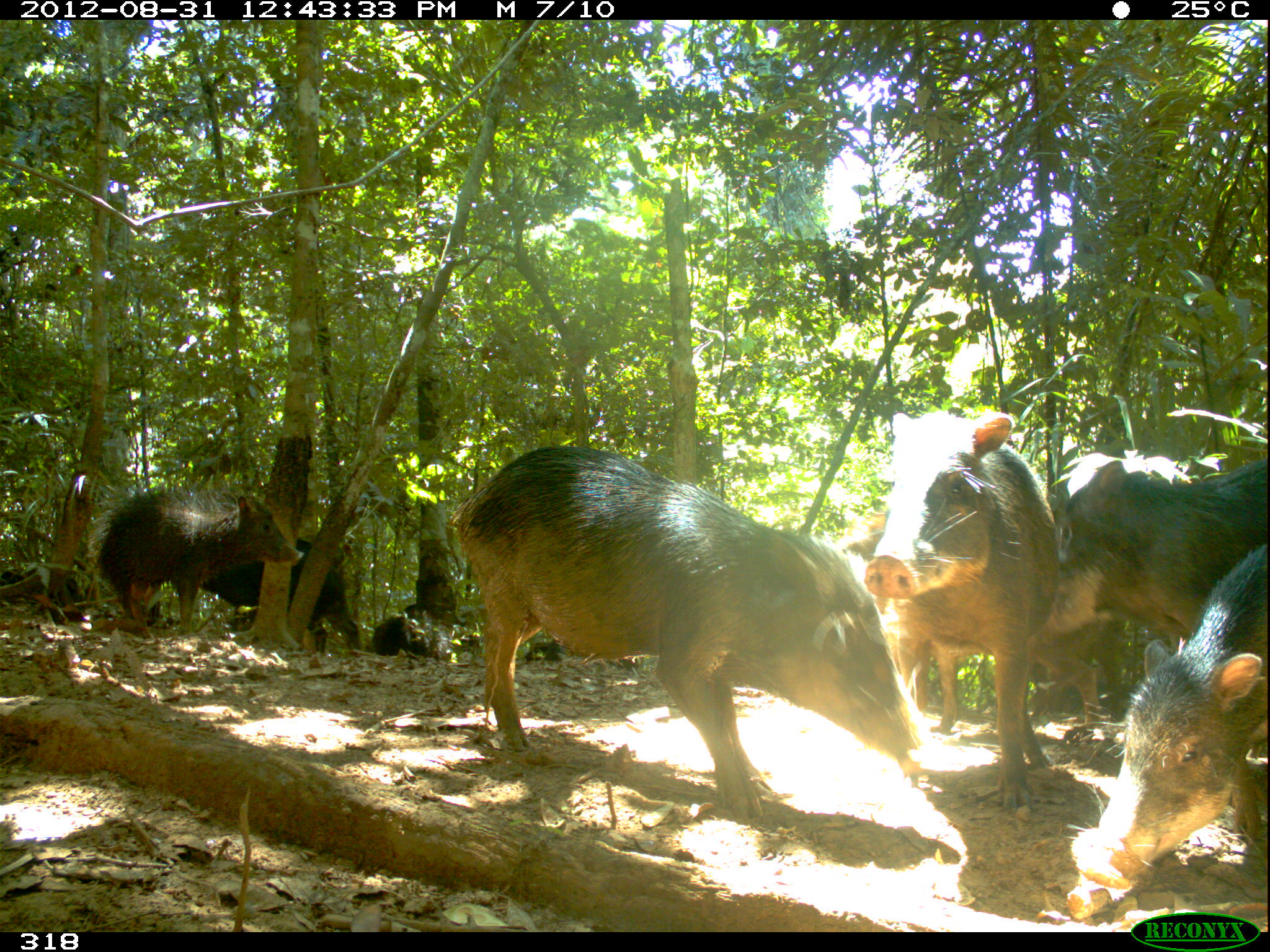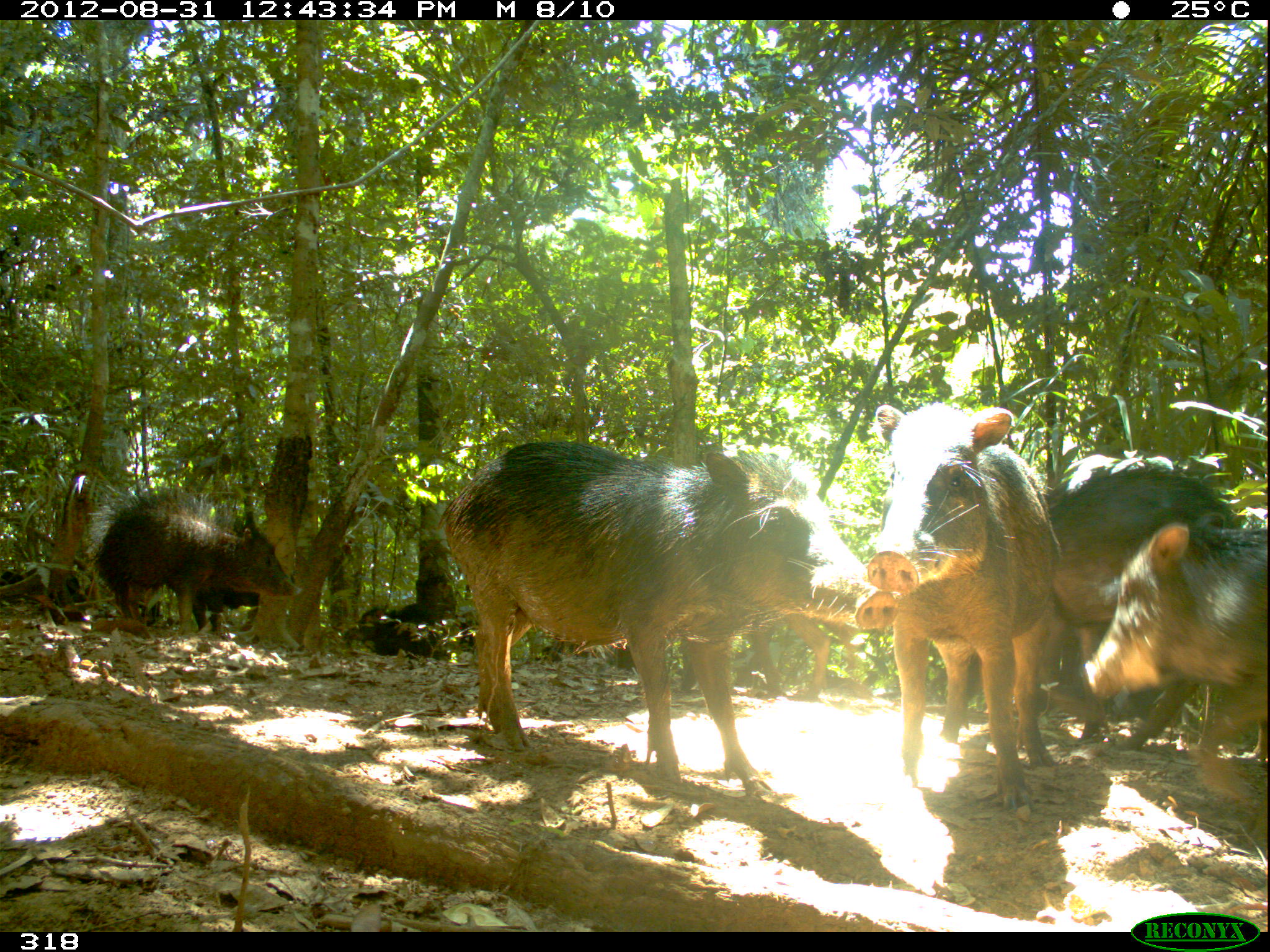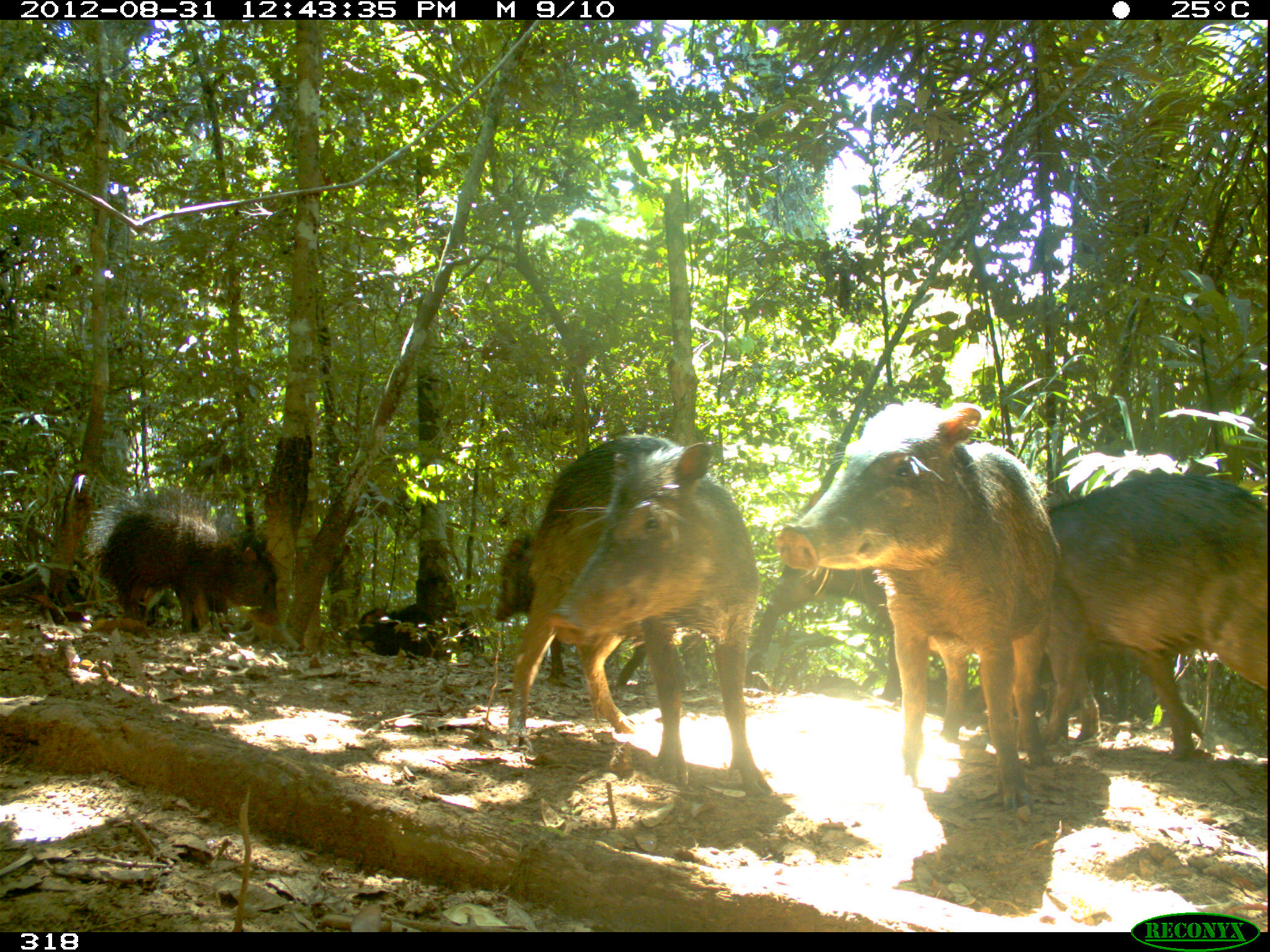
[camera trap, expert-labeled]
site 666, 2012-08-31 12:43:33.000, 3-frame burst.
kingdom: Animalia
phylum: Chordata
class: Mammalia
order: Artiodactyla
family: Tayassuidae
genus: Tayassu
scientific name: Tayassu pecari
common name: white-lipped peccary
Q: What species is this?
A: Tayassu pecari (white-lipped peccary).